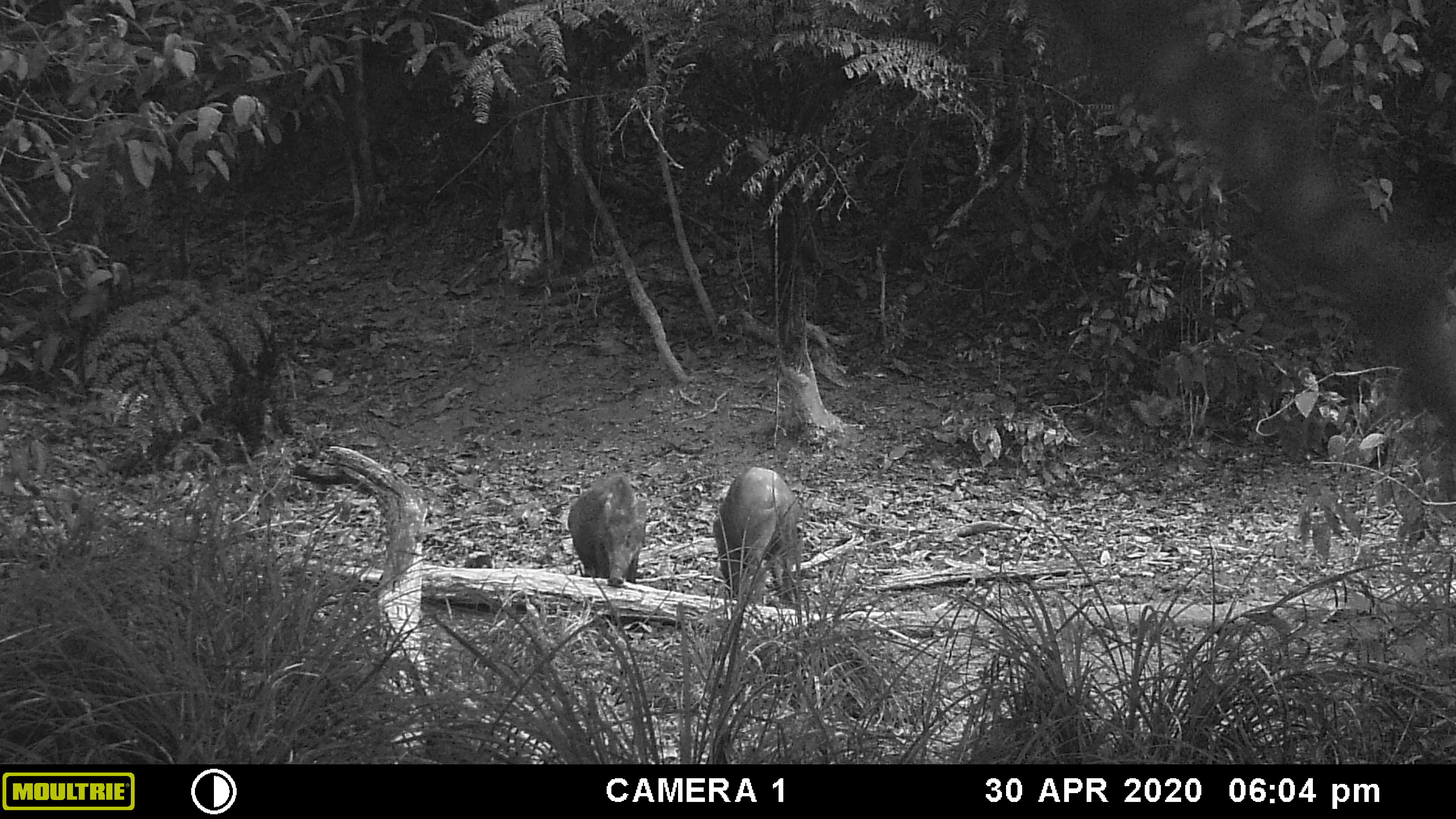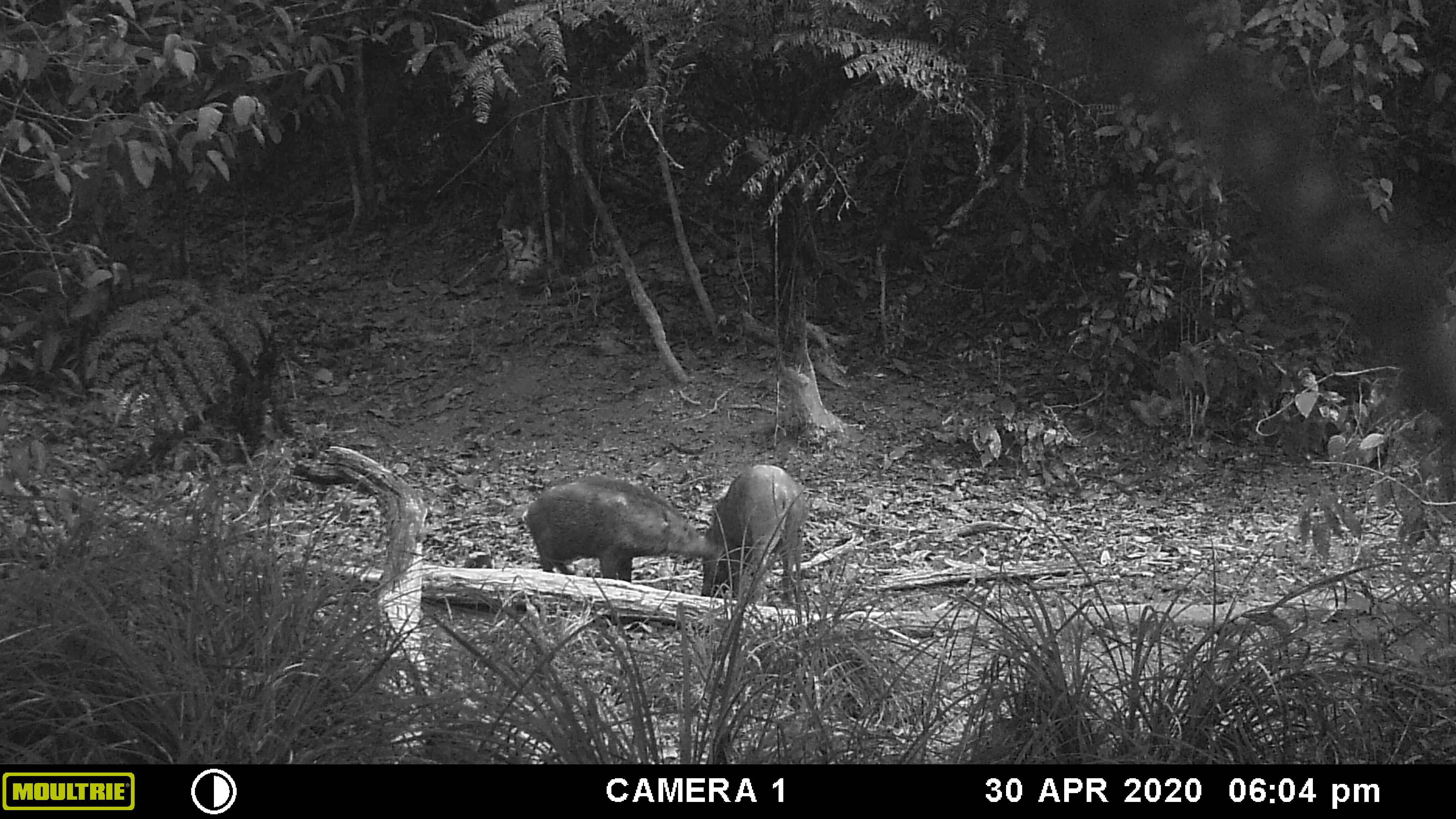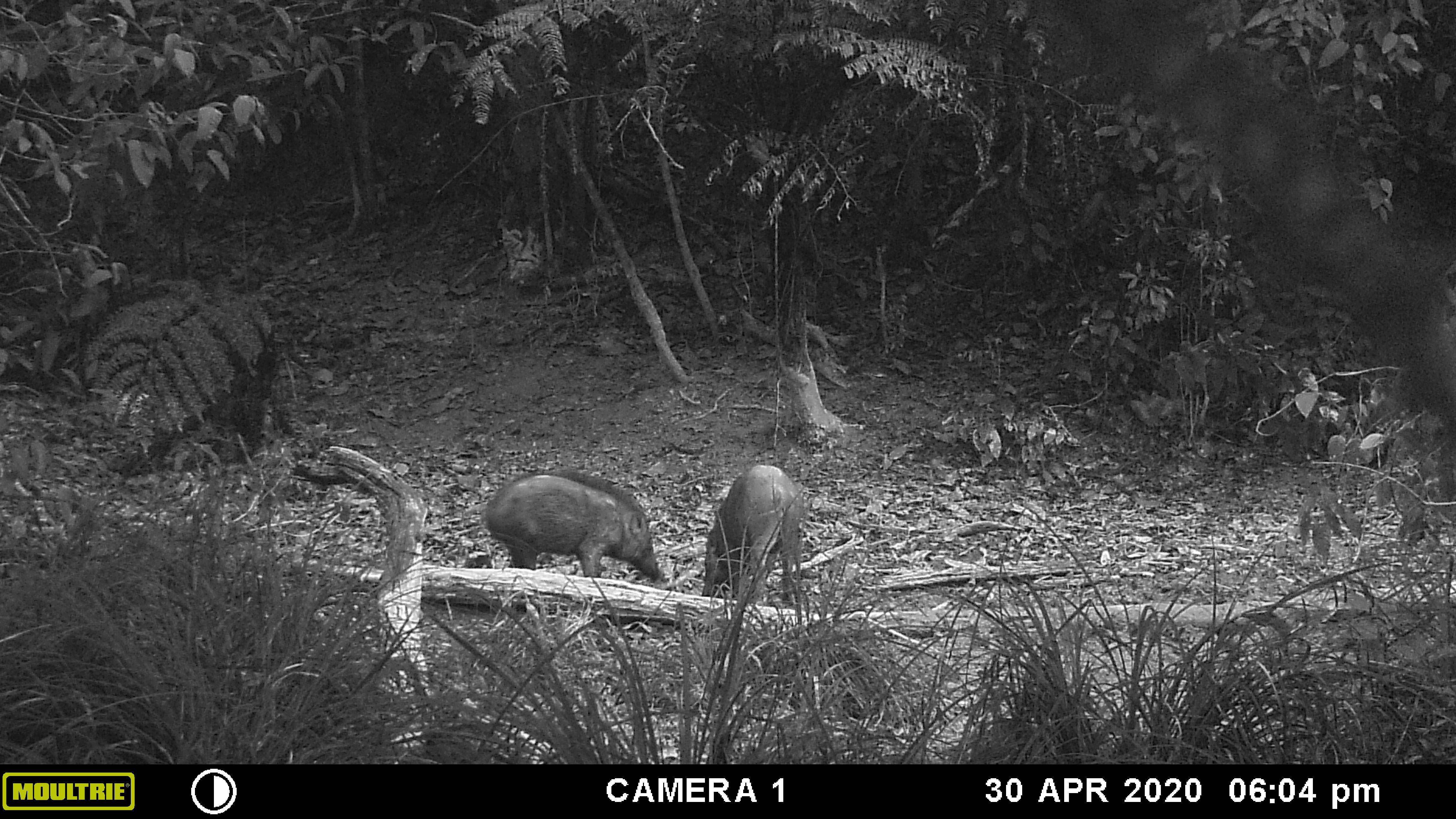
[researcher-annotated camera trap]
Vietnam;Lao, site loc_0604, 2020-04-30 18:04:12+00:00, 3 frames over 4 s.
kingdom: Animalia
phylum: Chordata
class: Mammalia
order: Artiodactyla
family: Suidae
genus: Sus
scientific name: Sus scrofa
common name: eurasian wild pig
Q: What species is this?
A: Eurasian wild pig (Sus scrofa).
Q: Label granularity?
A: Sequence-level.